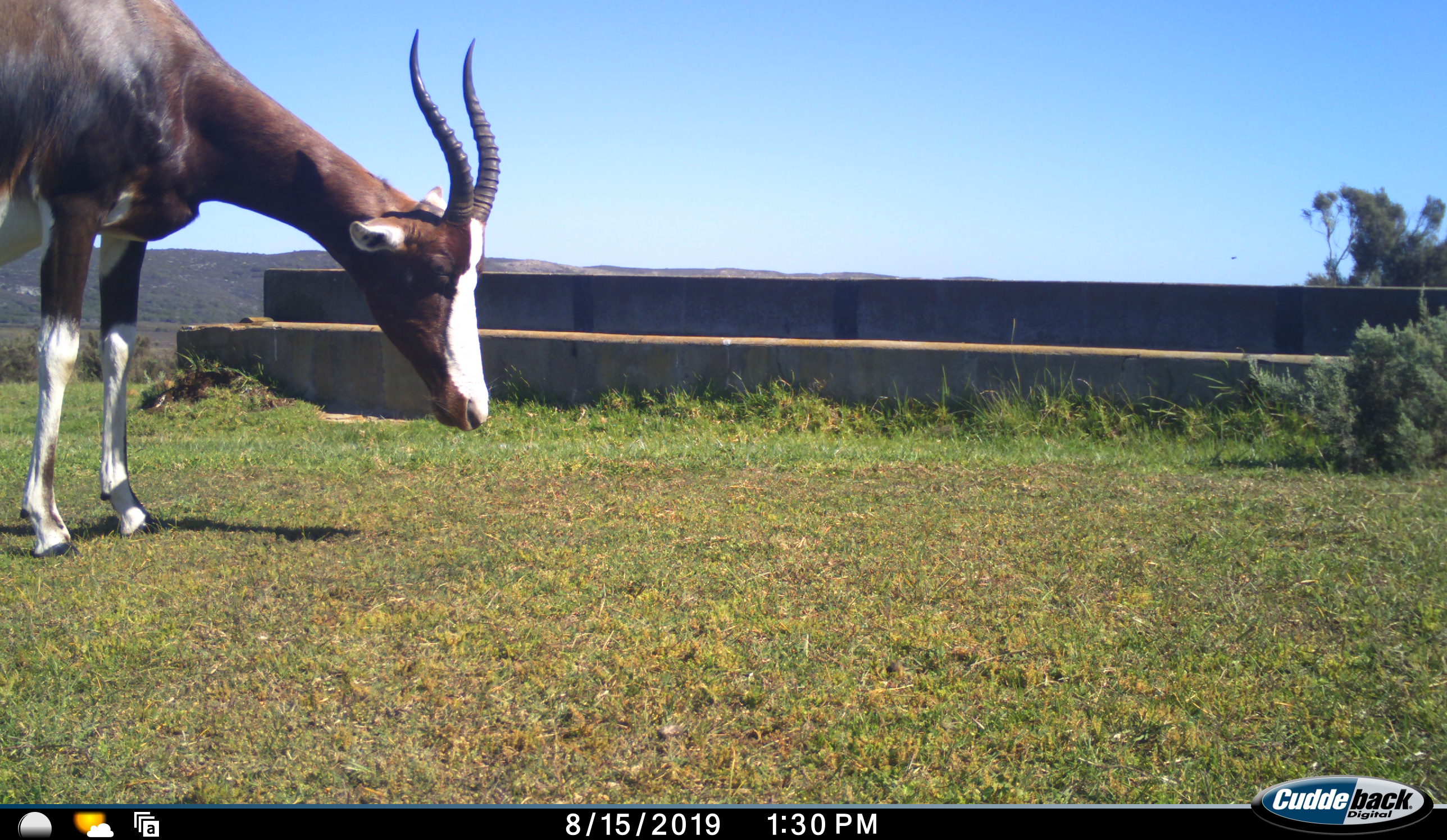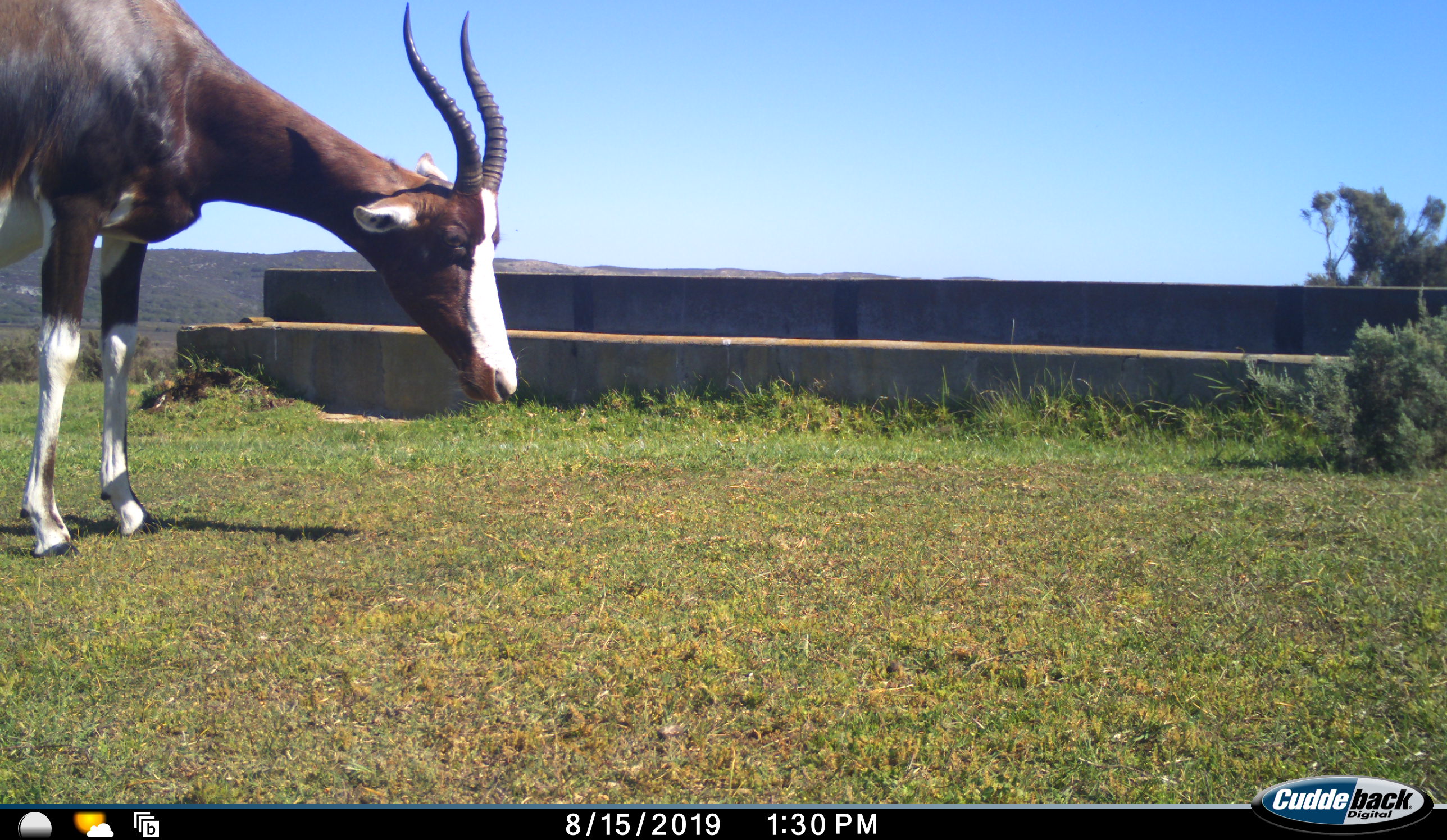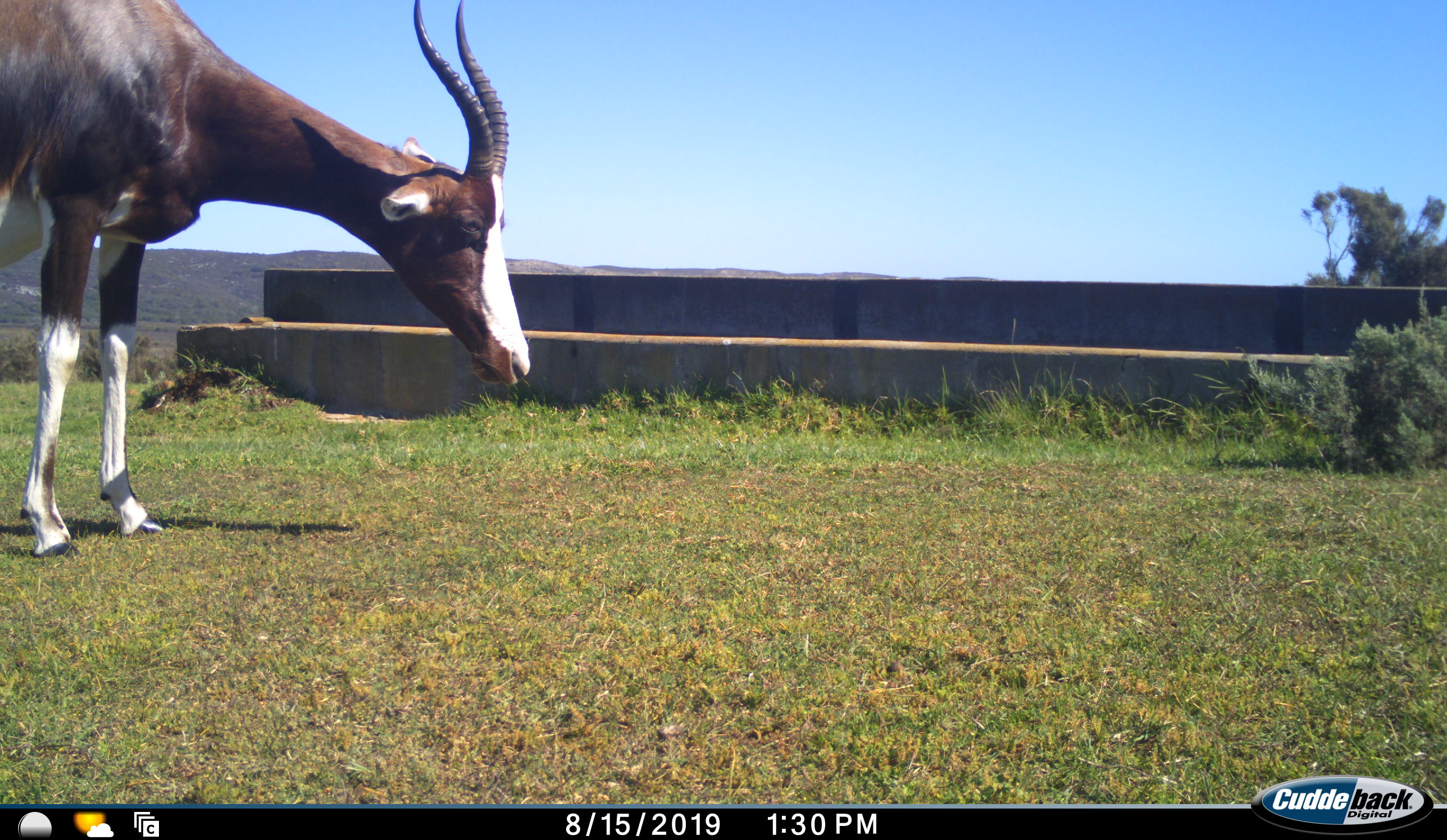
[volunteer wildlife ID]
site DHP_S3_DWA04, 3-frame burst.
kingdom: Animalia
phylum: Chordata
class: Mammalia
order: Artiodactyla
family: Bovidae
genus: Damaliscus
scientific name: Damaliscus pygargus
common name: bontebok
Bontebok (Damaliscus pygargus), count 1. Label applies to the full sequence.